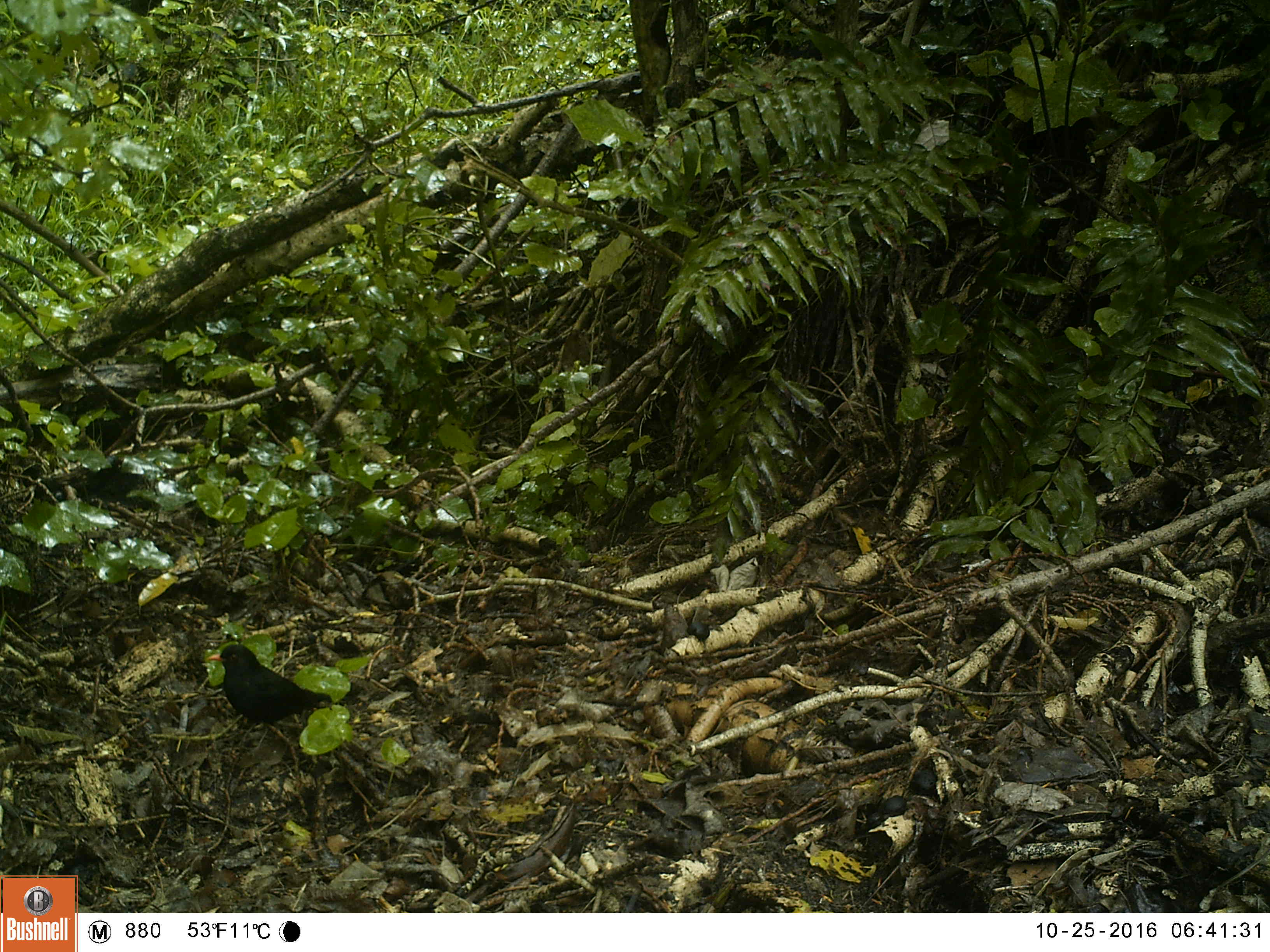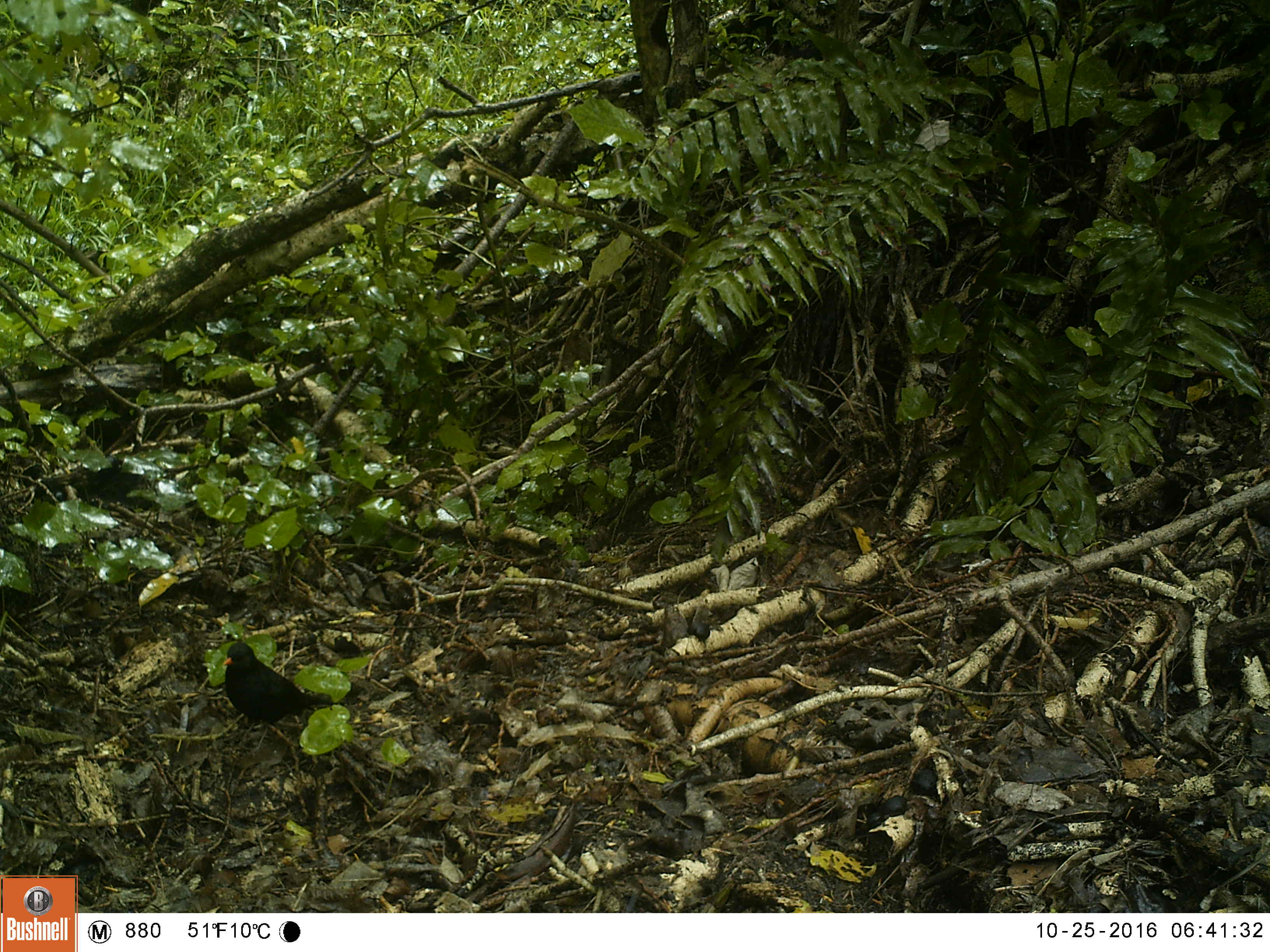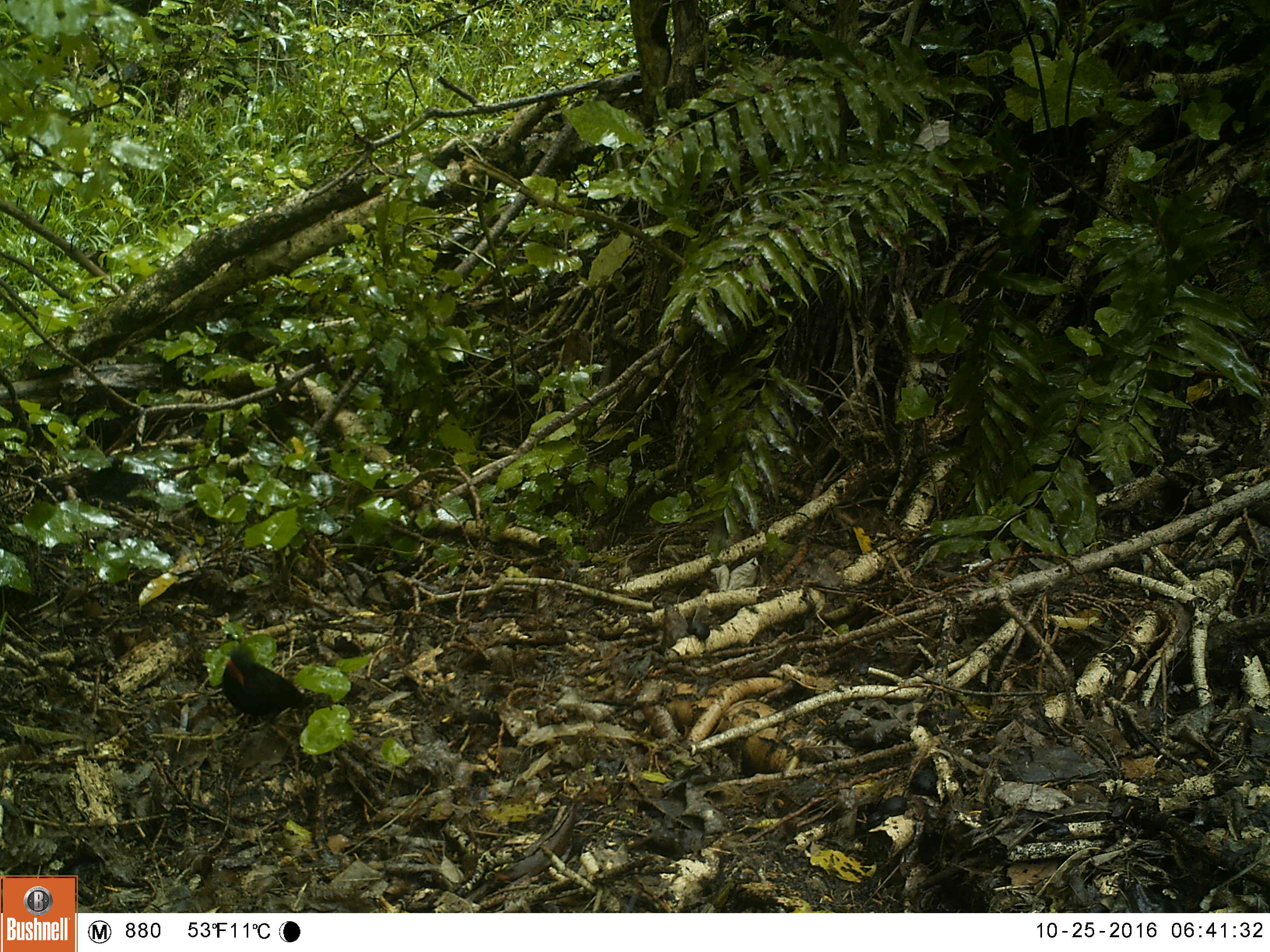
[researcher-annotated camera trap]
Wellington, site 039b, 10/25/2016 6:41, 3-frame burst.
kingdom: Animalia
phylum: Chordata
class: Aves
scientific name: Aves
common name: bird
Bird (Aves).